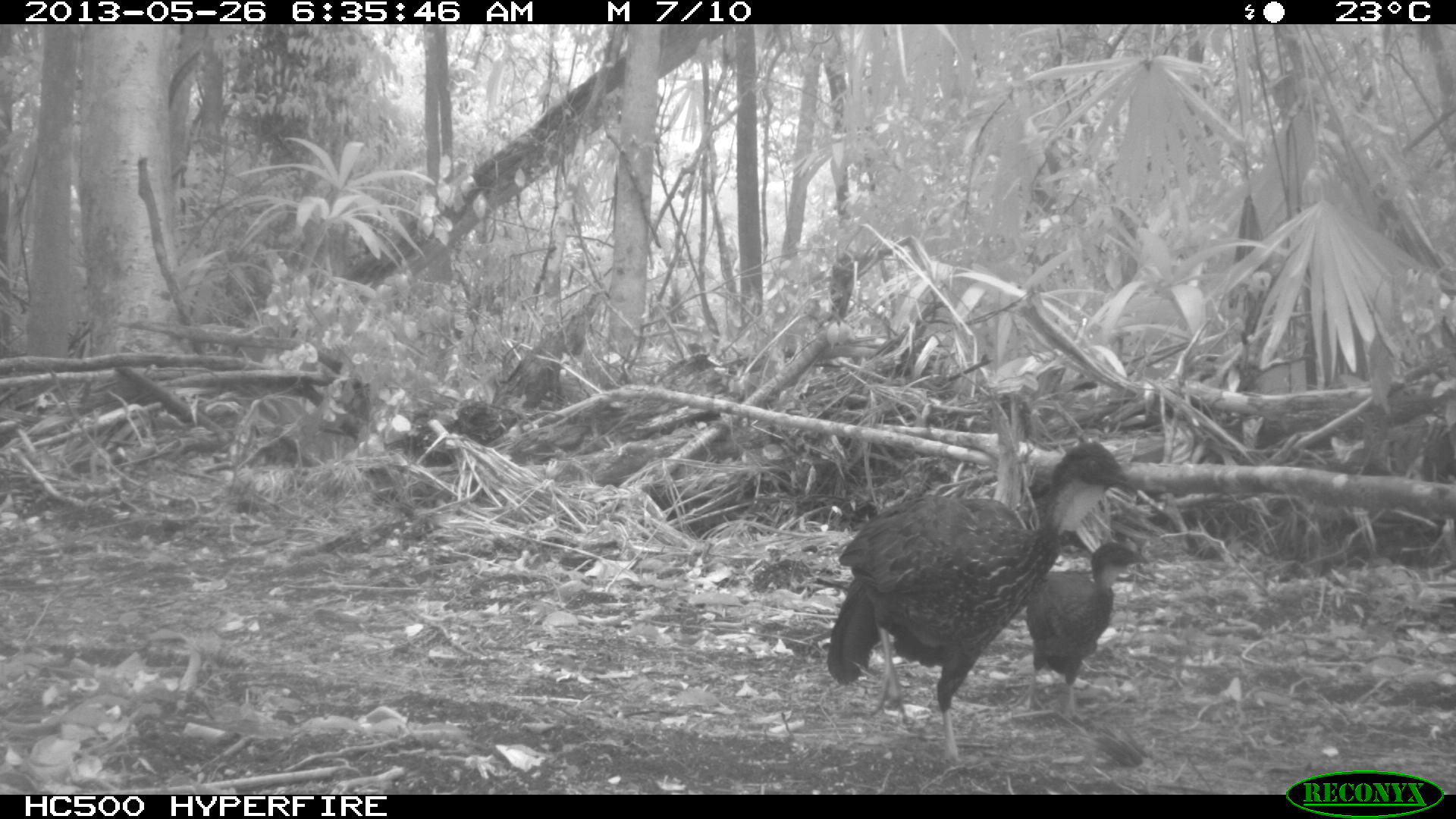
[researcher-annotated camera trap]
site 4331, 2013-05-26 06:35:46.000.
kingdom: Animalia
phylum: Chordata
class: Aves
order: Galliformes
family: Cracidae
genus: Penelope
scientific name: Penelope purpurascens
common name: crested guan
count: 2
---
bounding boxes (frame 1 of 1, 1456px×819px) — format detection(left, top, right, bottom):
penelope purpurascens: detection(826, 441, 1137, 761); detection(1011, 540, 1141, 723)